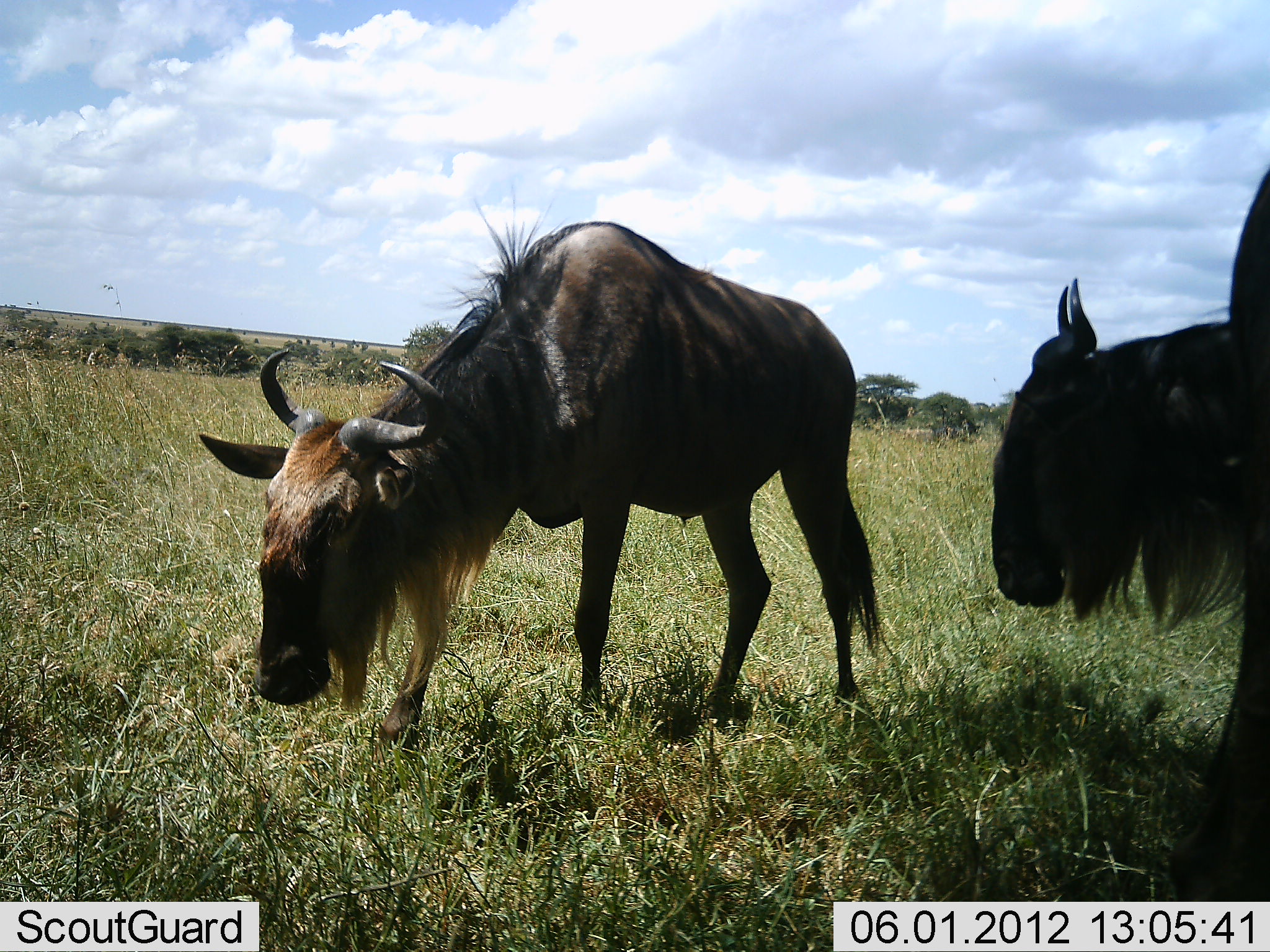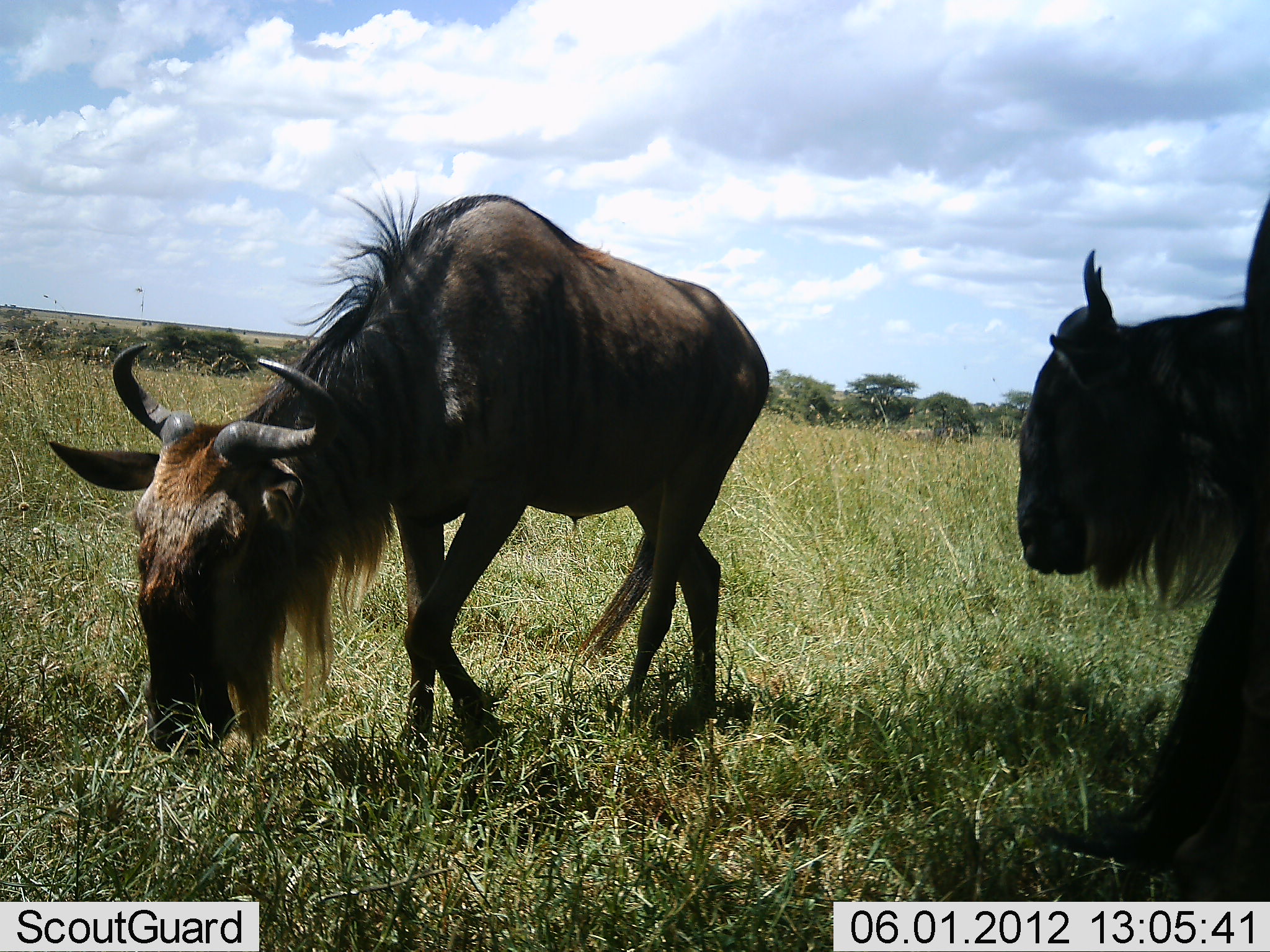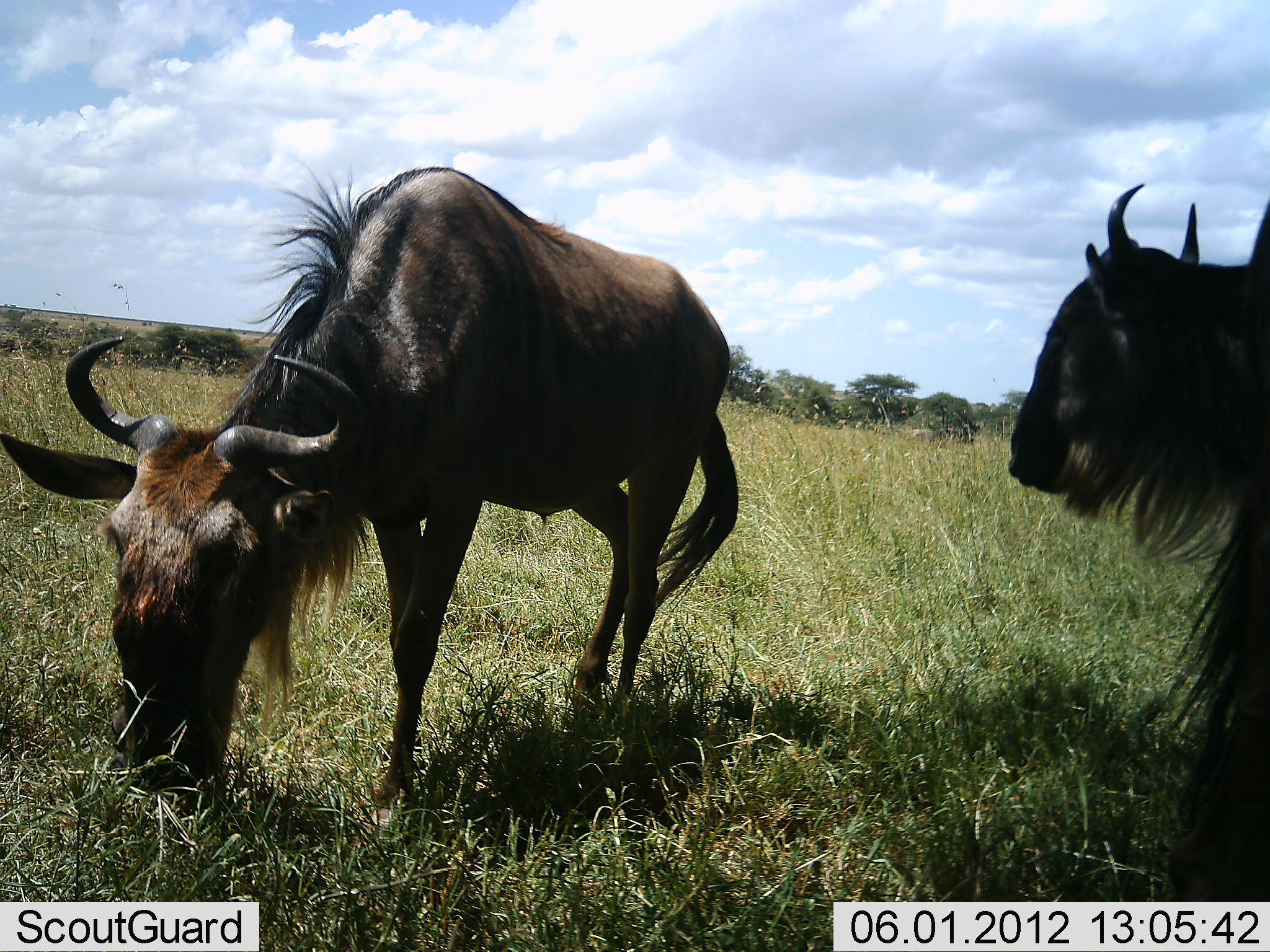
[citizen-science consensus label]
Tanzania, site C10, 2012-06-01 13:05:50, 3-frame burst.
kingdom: Animalia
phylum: Chordata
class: Mammalia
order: Artiodactyla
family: Bovidae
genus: Connochaetes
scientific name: Connochaetes taurinus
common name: blue wildebeest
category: wildebeest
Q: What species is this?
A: Wildebeest (blue wildebeest) (Connochaetes taurinus).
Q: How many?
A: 3.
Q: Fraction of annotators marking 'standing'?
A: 50%.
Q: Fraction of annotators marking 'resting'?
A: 0%.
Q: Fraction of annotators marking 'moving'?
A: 30%.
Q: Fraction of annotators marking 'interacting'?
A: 0%.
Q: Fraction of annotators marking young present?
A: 0%.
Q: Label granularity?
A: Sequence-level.